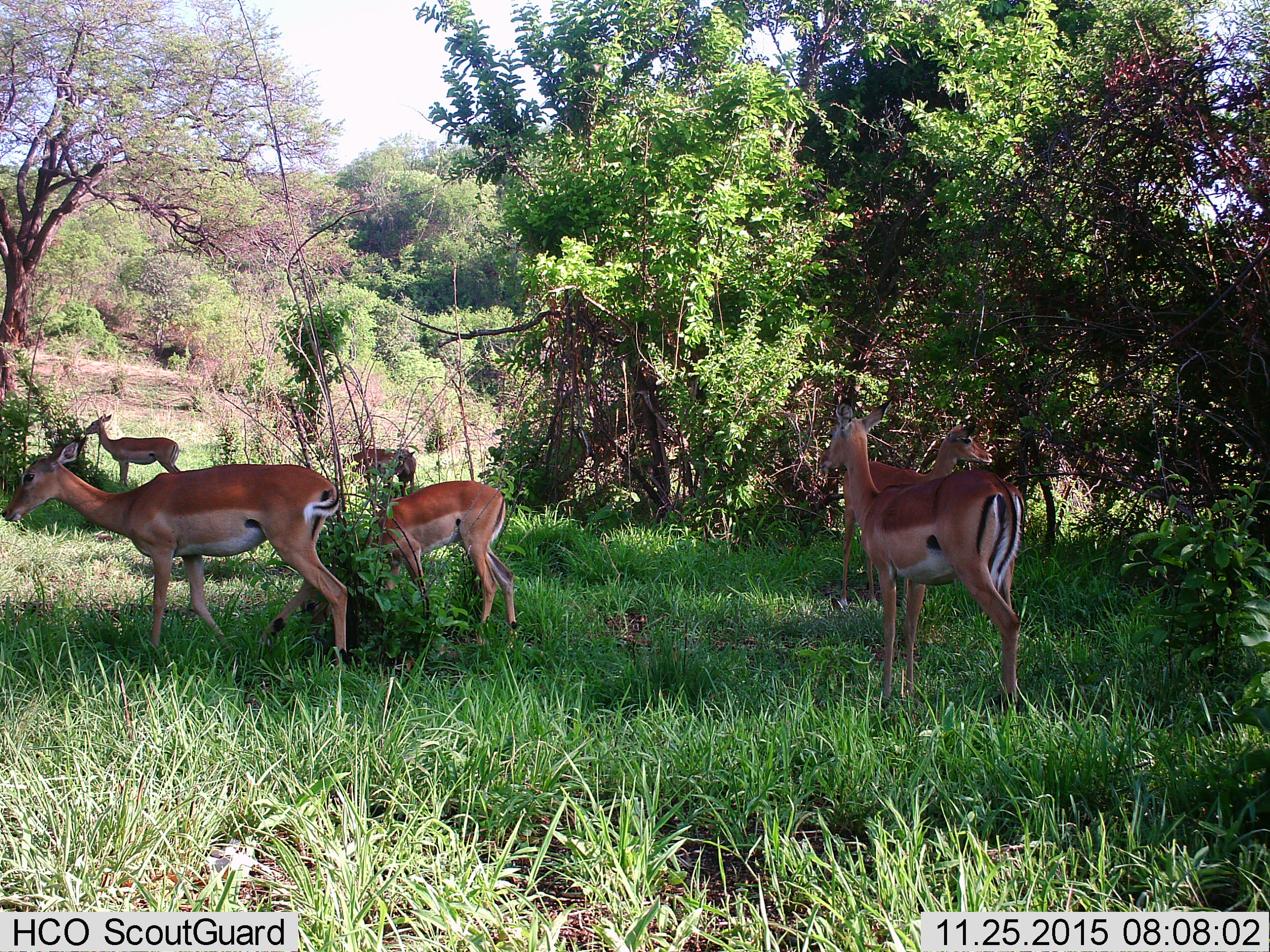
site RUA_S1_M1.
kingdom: Animalia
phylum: Chordata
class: Mammalia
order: Artiodactyla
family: Bovidae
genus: Aepyceros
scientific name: Aepyceros melampus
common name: impala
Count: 6.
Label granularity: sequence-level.